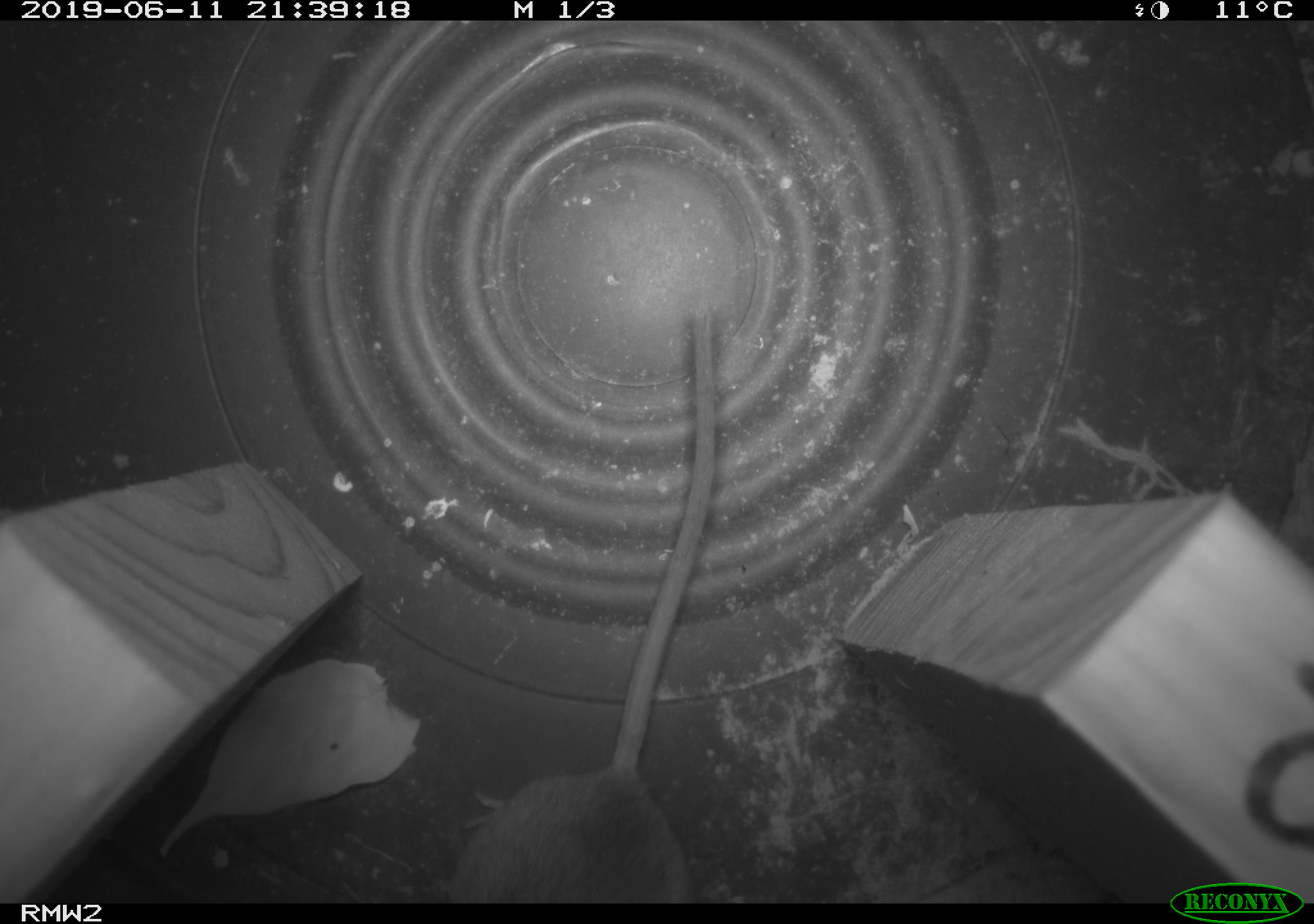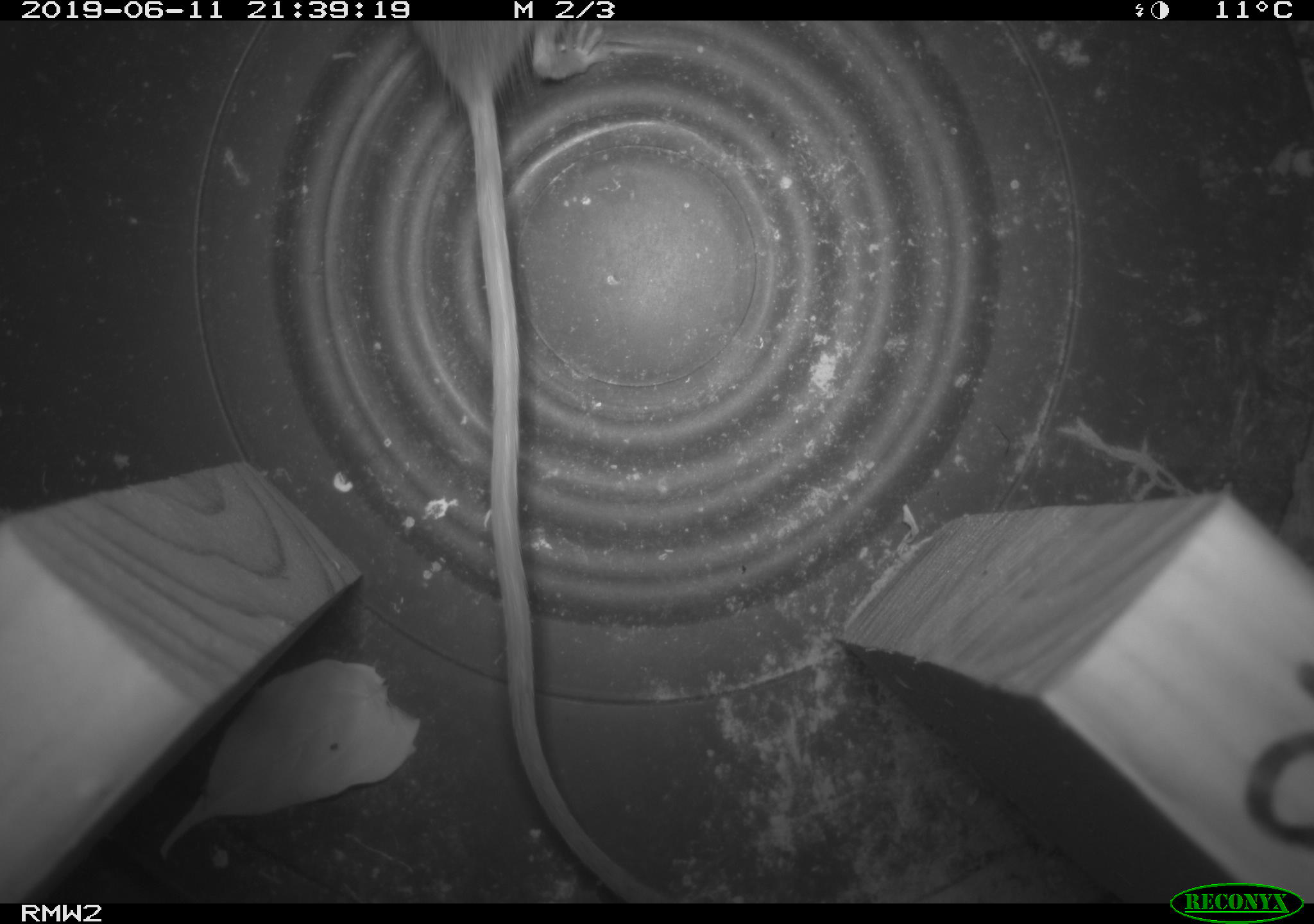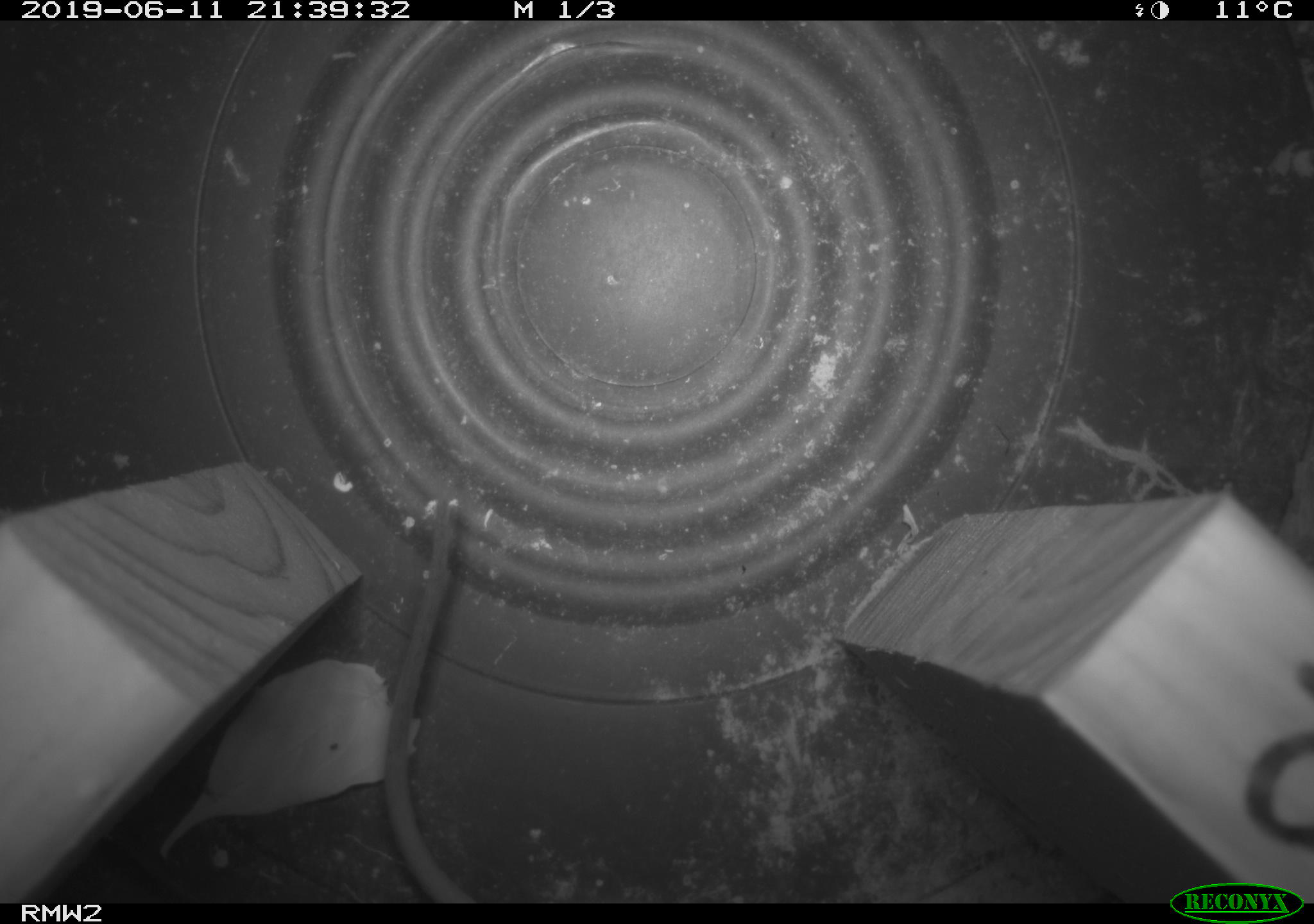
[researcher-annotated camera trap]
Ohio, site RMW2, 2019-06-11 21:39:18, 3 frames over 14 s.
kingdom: Animalia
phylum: Chordata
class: Mammalia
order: Rodentia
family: Cricetidae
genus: Peromyscus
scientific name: Peromyscus leucopus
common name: white-footed mouse